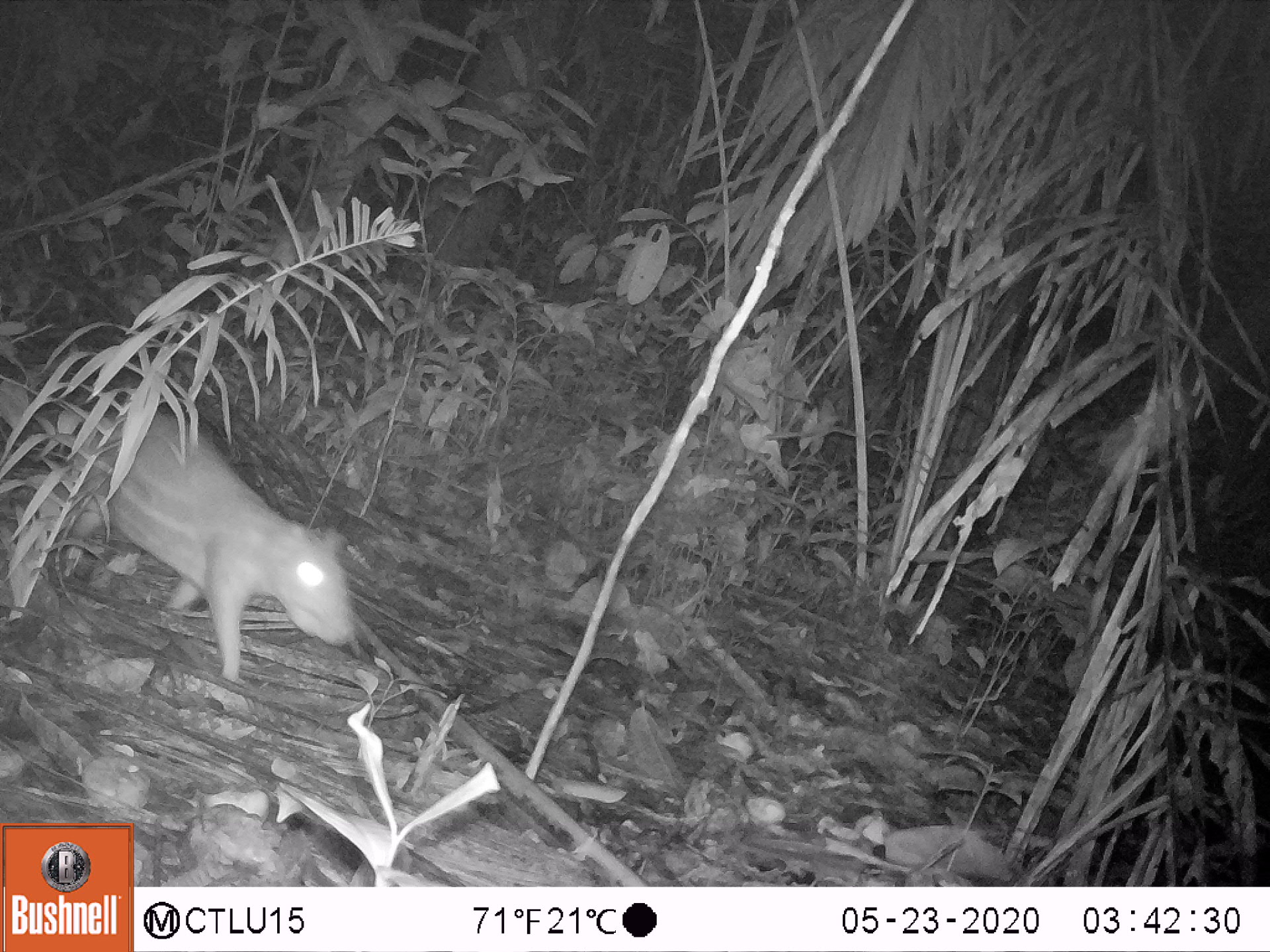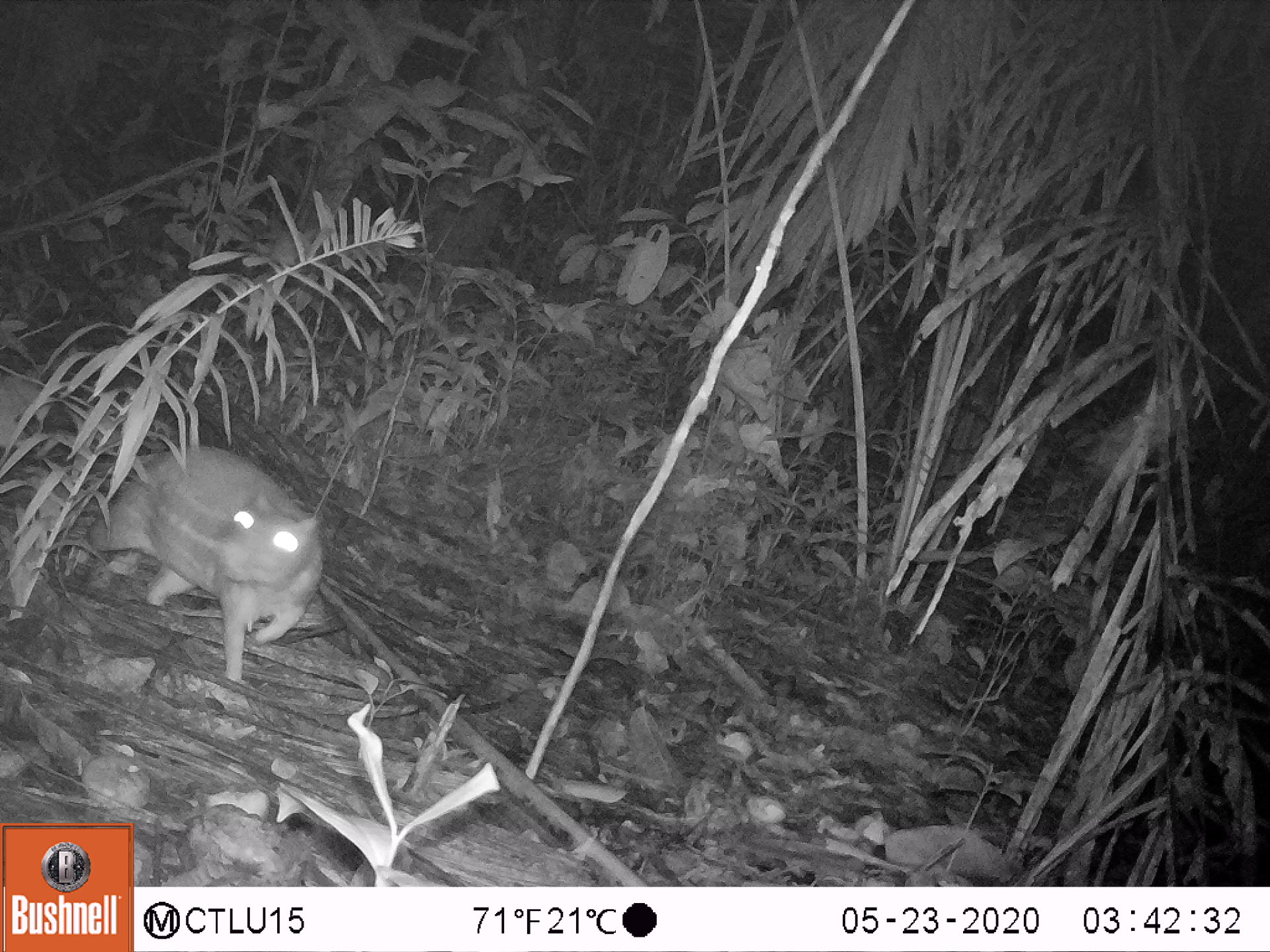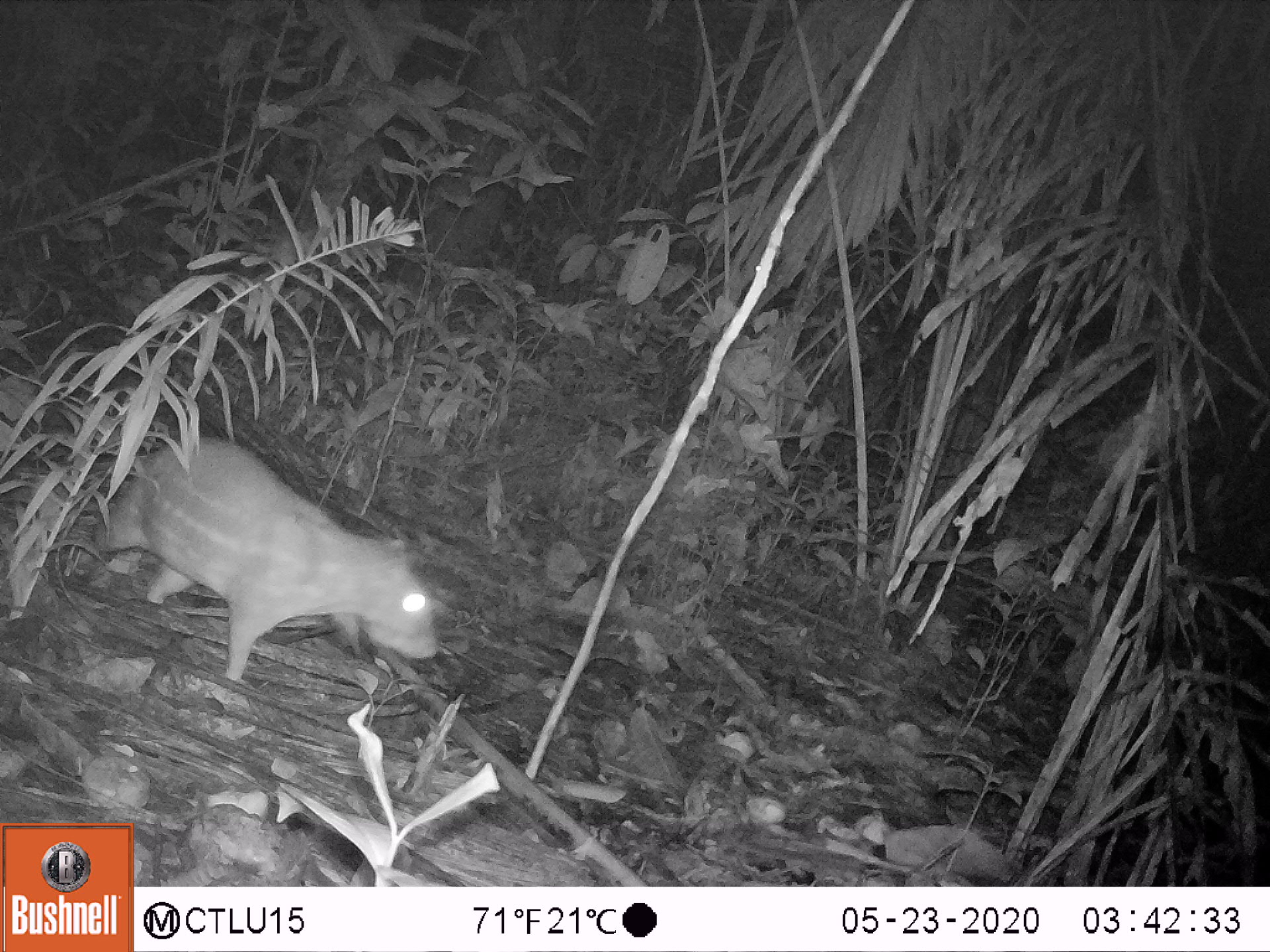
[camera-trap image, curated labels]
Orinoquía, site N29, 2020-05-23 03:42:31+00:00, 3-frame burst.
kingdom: Animalia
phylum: Chordata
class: Mammalia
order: Rodentia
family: Cuniculidae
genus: Cuniculus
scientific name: Cuniculus paca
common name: spotted paca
Spotted paca (Cuniculus paca).